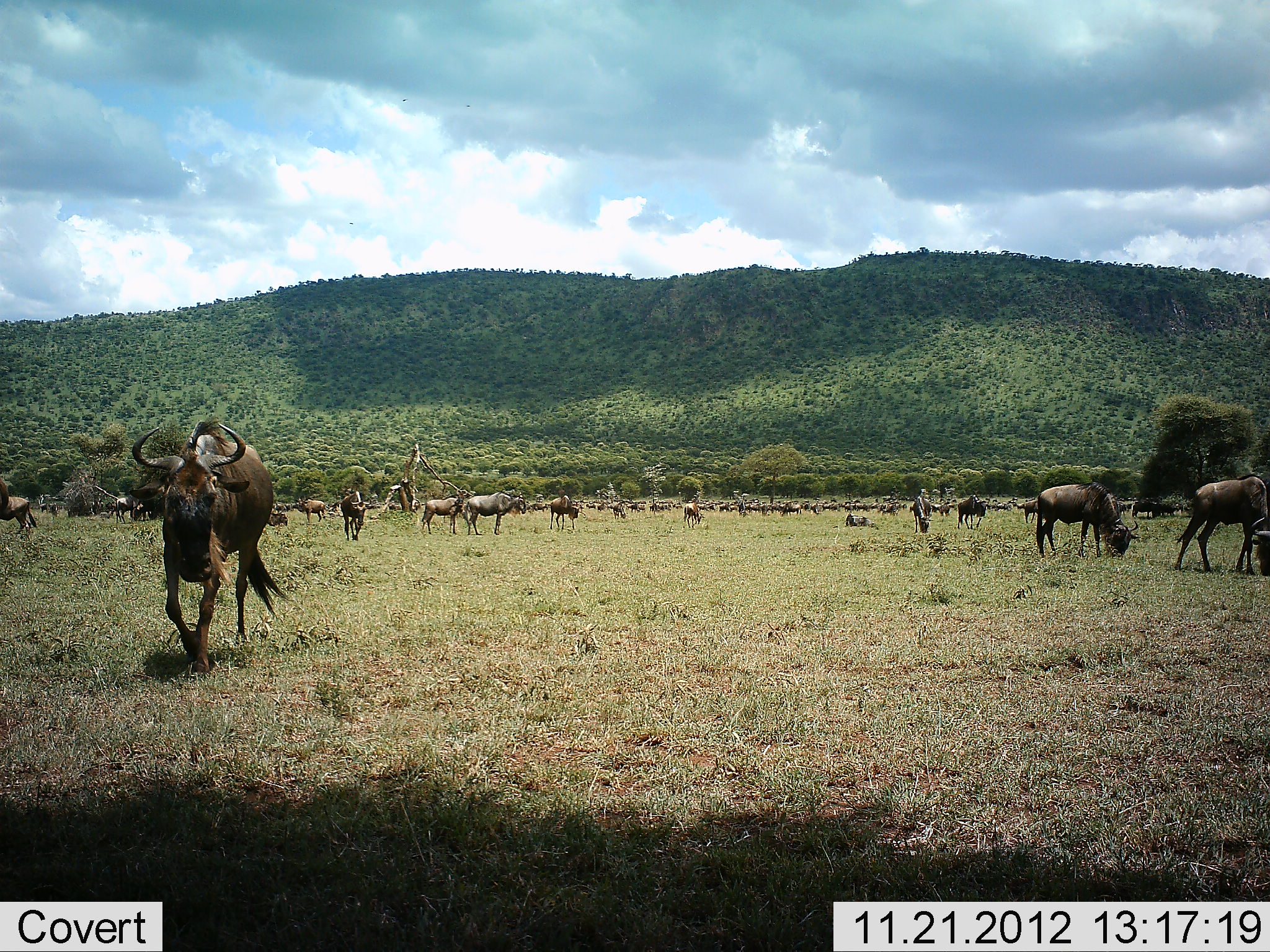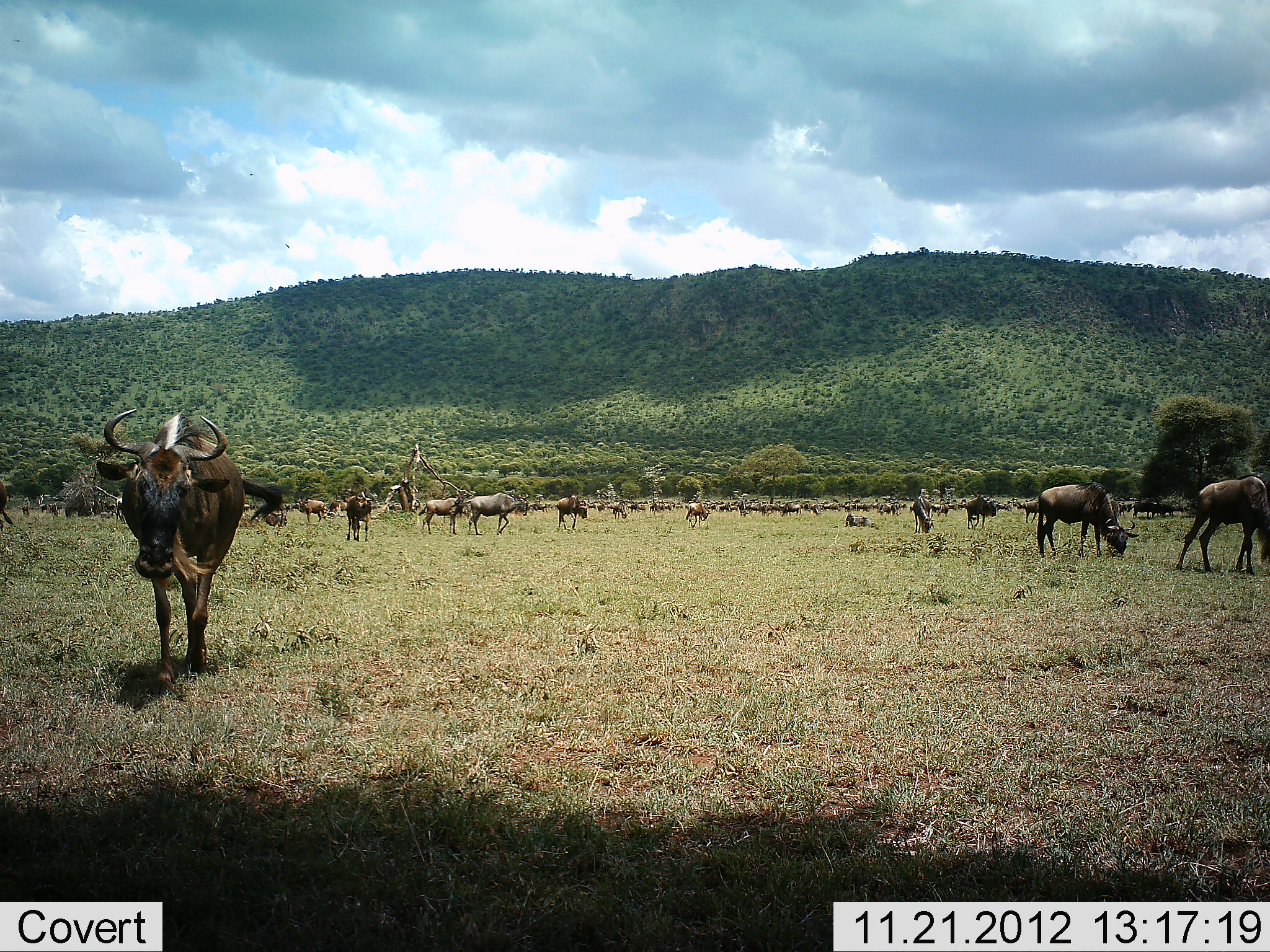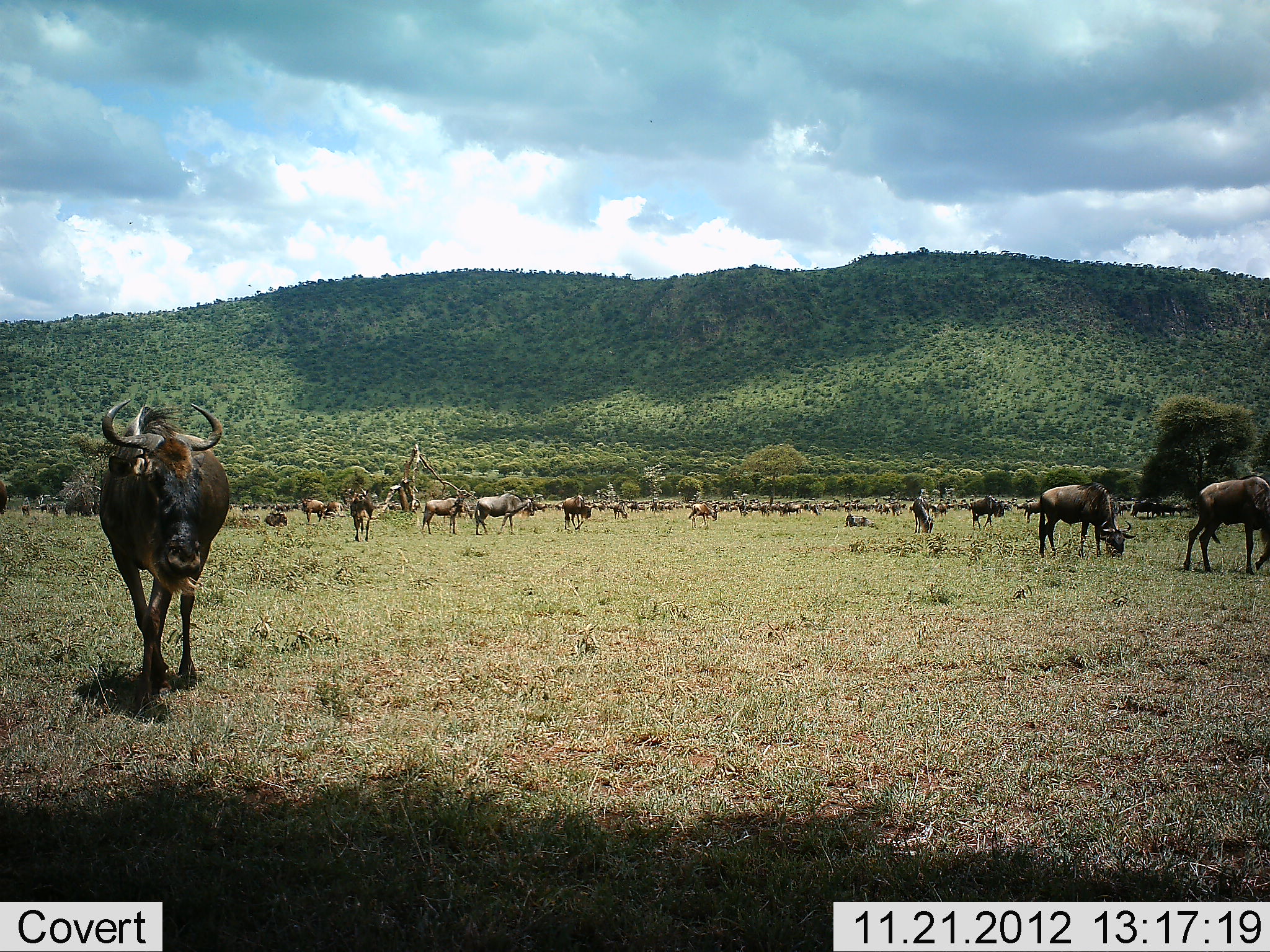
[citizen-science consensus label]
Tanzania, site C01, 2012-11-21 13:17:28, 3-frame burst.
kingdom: Animalia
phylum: Chordata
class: Mammalia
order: Artiodactyla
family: Bovidae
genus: Connochaetes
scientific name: Connochaetes taurinus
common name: blue wildebeest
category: wildebeest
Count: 11-50.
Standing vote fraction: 67%.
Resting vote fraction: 17%.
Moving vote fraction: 89%.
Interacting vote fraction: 11%.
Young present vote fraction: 0%.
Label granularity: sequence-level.